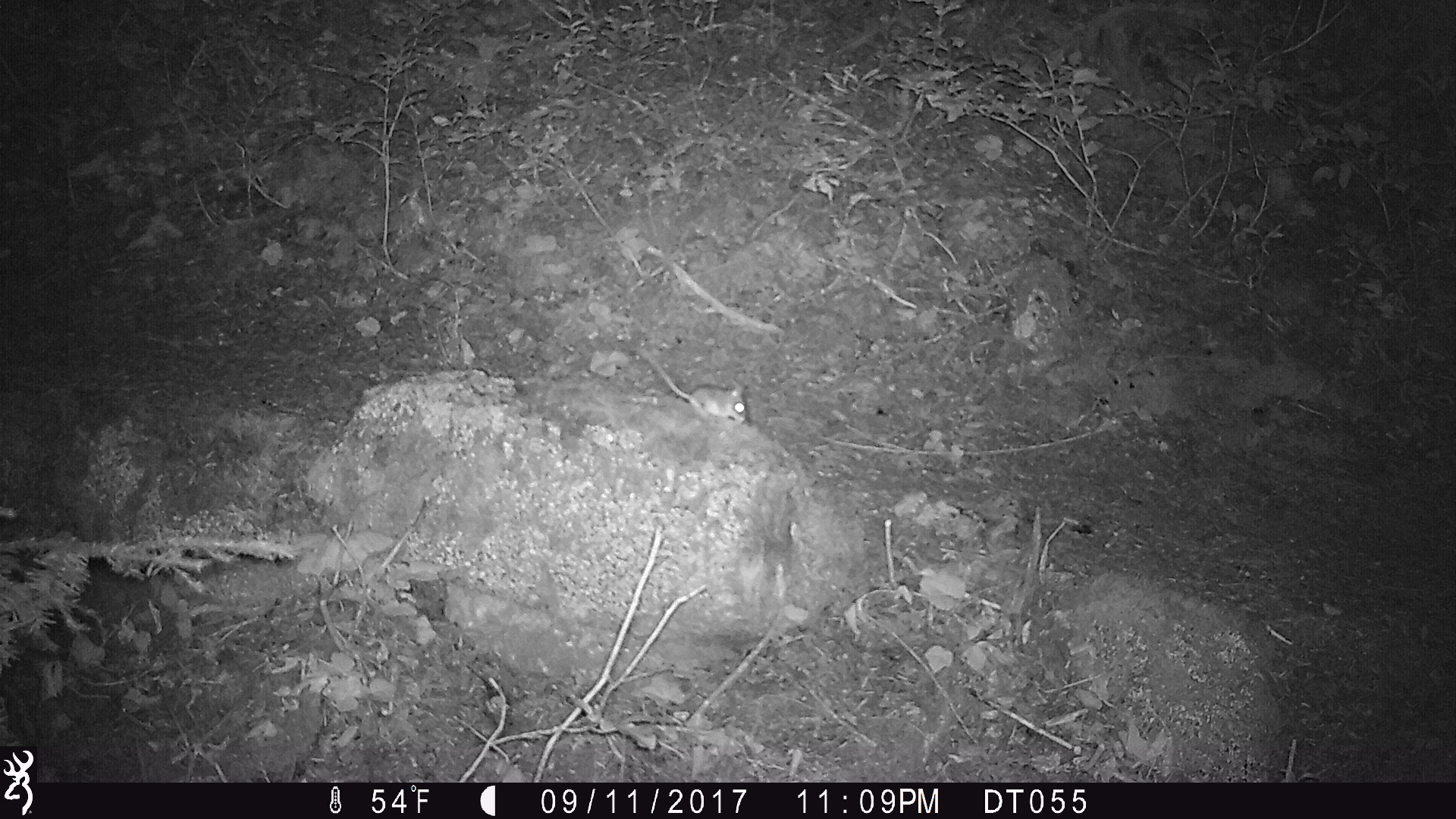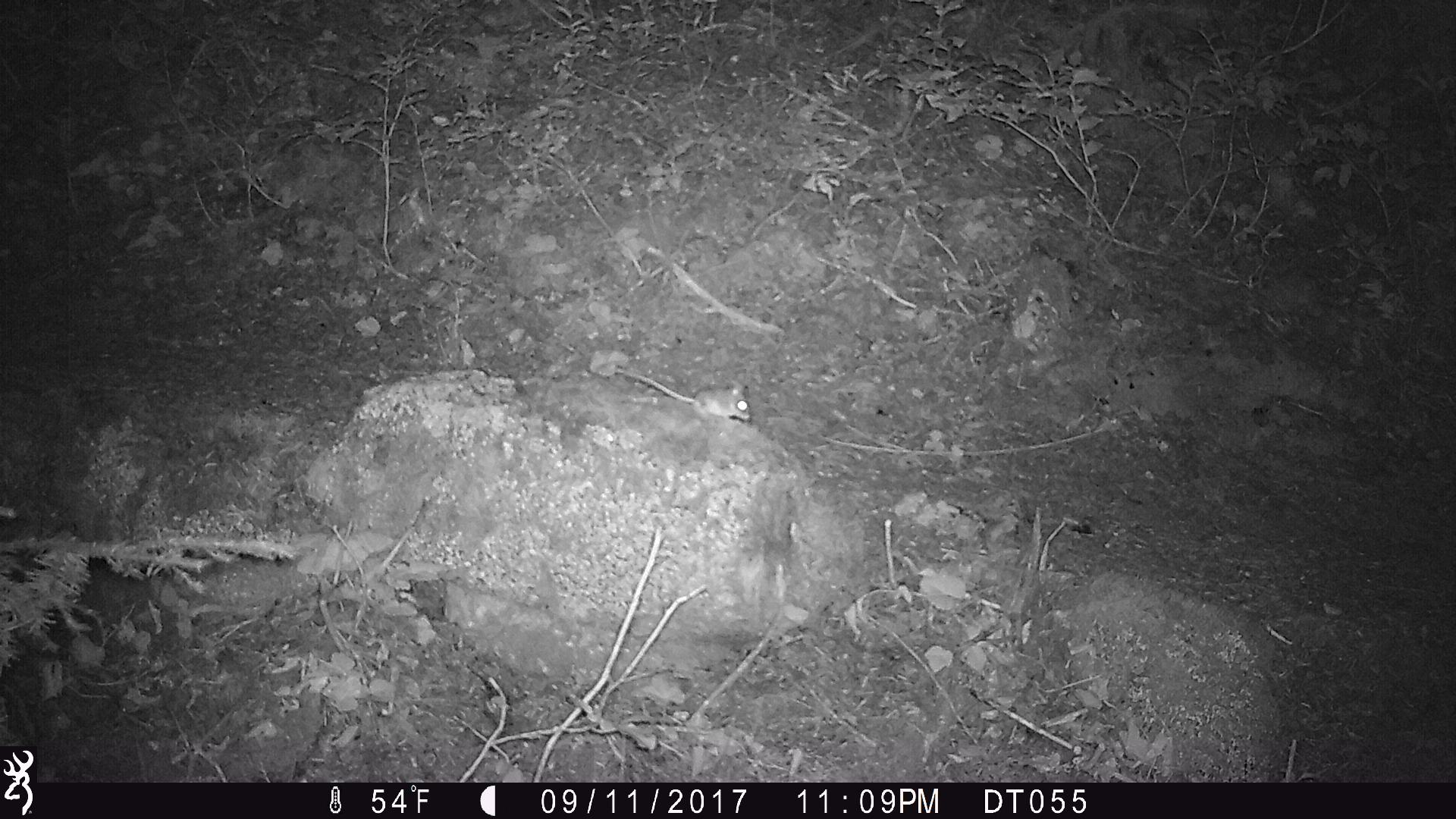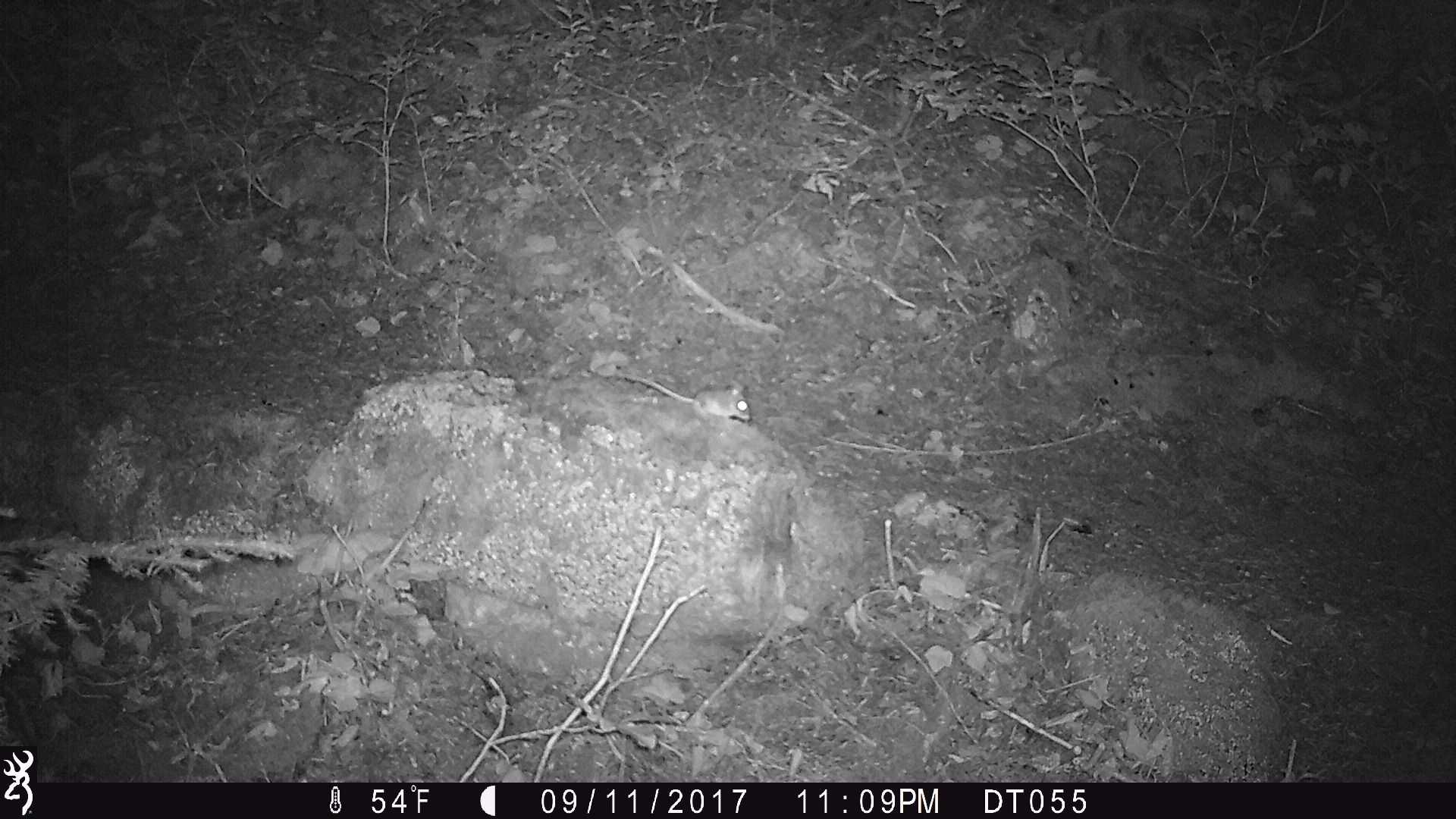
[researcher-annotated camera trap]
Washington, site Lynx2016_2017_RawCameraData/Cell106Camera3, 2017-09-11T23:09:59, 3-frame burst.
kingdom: Animalia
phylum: Chordata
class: Mammalia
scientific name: Mammalia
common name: small mammal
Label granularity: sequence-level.